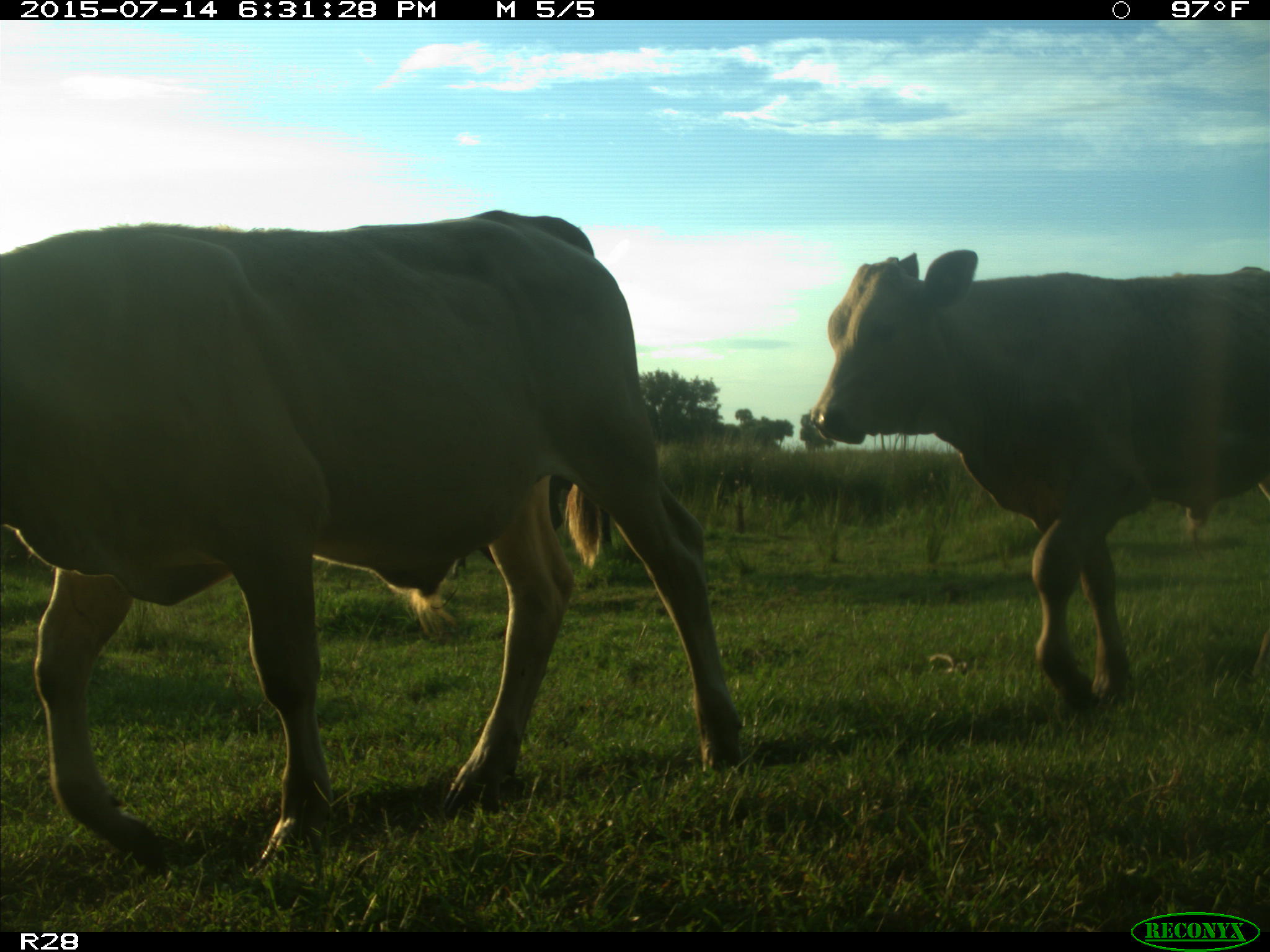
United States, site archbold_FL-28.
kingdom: Animalia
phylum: Chordata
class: Mammalia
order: Artiodactyla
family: Bovidae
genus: Bos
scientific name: Bos taurus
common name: domestic cow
Bos taurus (domestic cow).